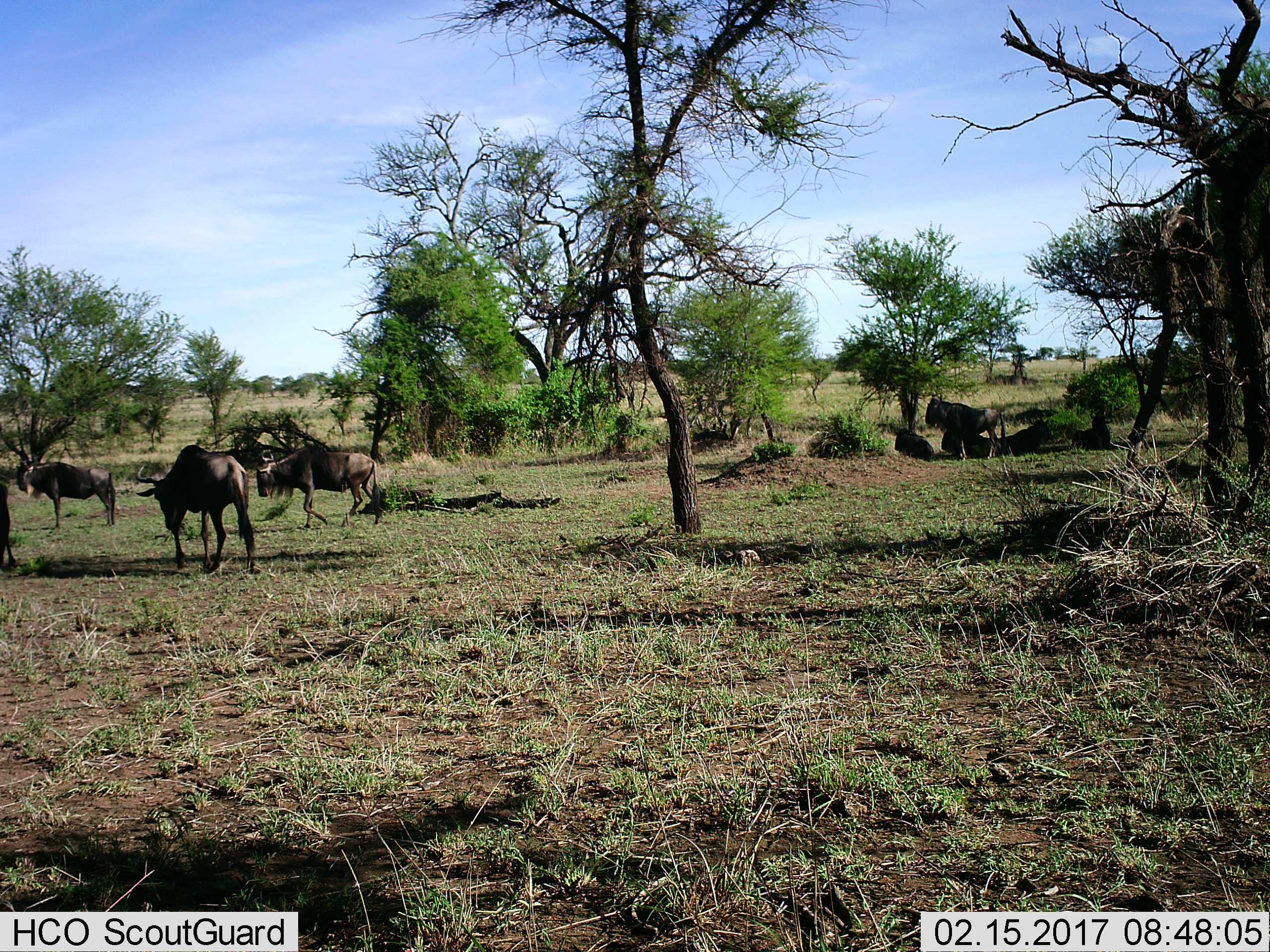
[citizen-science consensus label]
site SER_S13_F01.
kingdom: Animalia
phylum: Chordata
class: Mammalia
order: Artiodactyla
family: Bovidae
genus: Connochaetes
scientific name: Connochaetes taurinus taurinus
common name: blue wildebeest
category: wildebeestblue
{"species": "wildebeestblue (blue wildebeest) (Connochaetes taurinus taurinus)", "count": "9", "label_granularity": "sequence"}